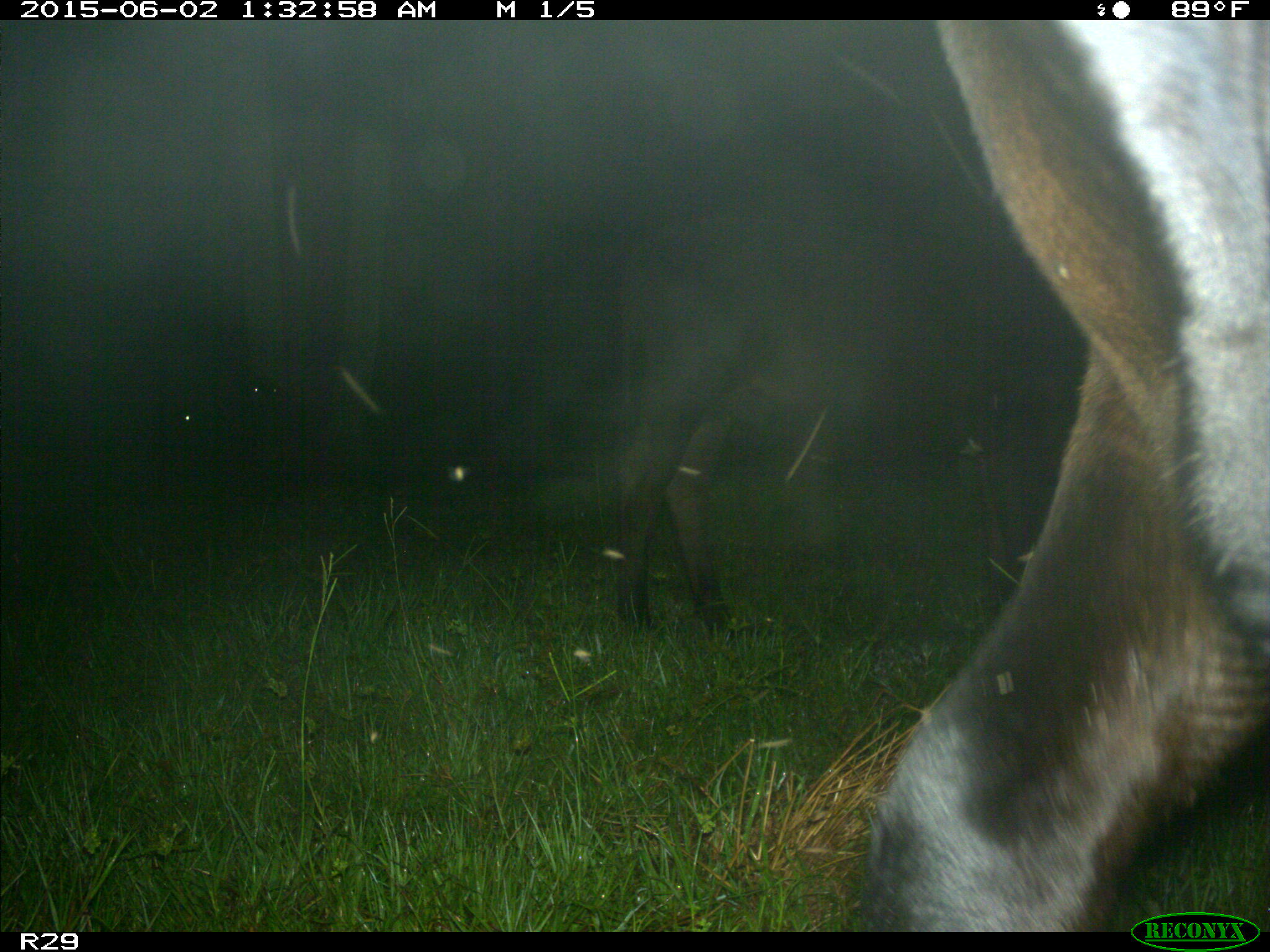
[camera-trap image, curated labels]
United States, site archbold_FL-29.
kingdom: Animalia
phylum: Chordata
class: Mammalia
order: Artiodactyla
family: Bovidae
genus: Bos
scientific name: Bos taurus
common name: domestic cow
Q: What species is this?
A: Bos taurus (domestic cow).